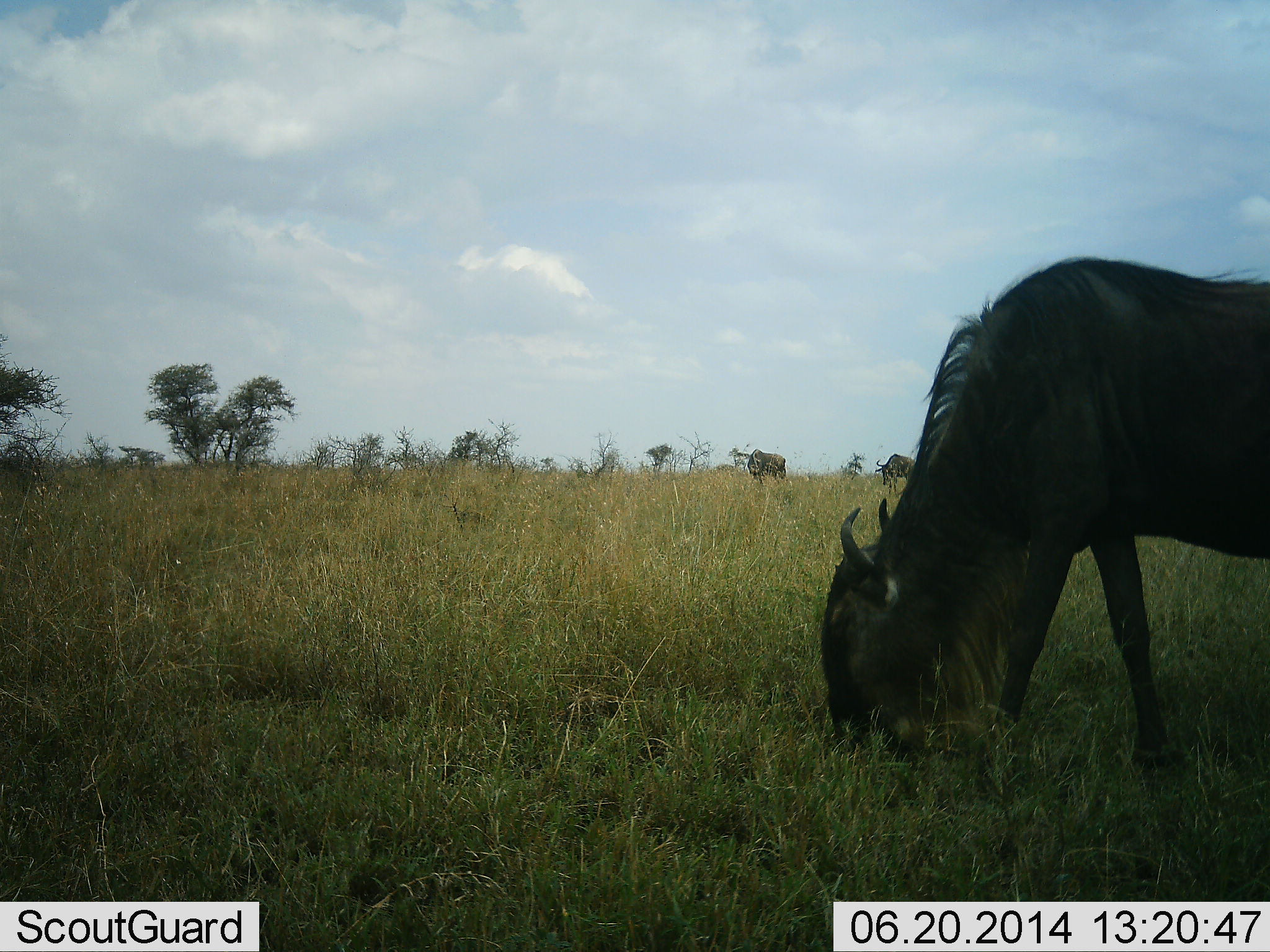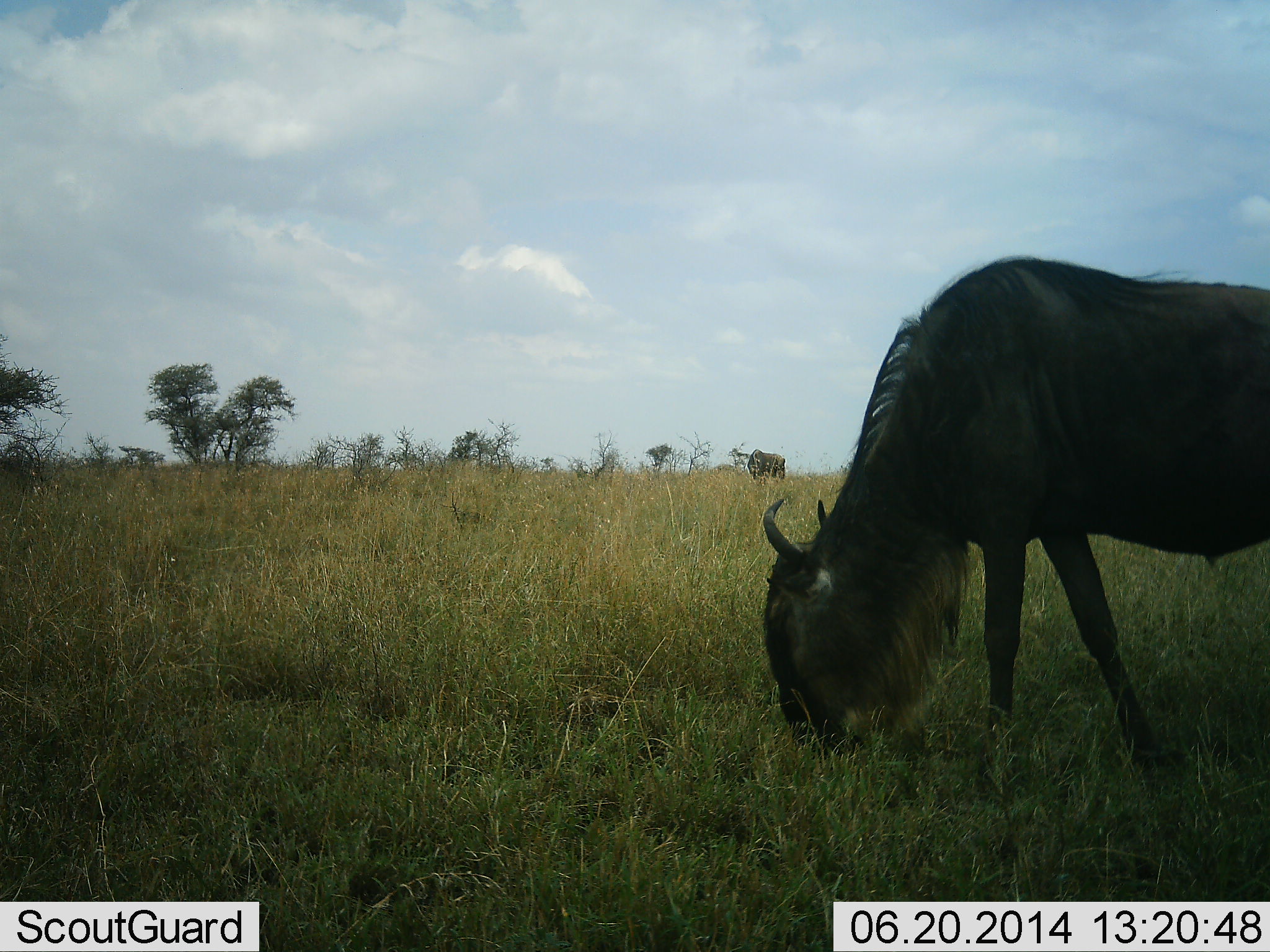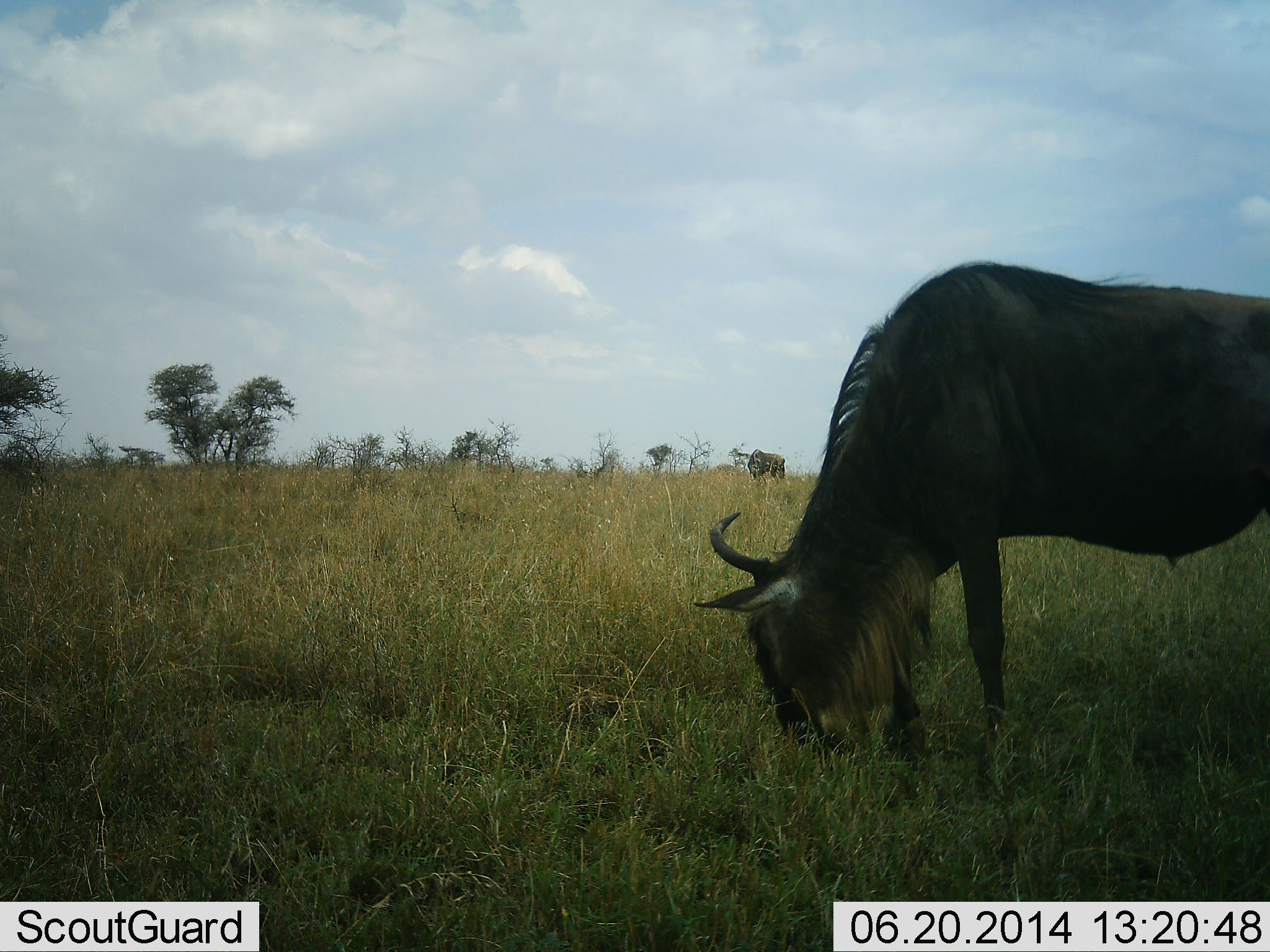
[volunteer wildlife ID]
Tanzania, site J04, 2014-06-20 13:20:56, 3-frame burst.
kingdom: Animalia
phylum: Chordata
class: Mammalia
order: Artiodactyla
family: Bovidae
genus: Connochaetes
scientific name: Connochaetes taurinus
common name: blue wildebeest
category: wildebeest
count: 3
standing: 40%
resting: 0%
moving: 10%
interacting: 0%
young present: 0%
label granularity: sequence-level